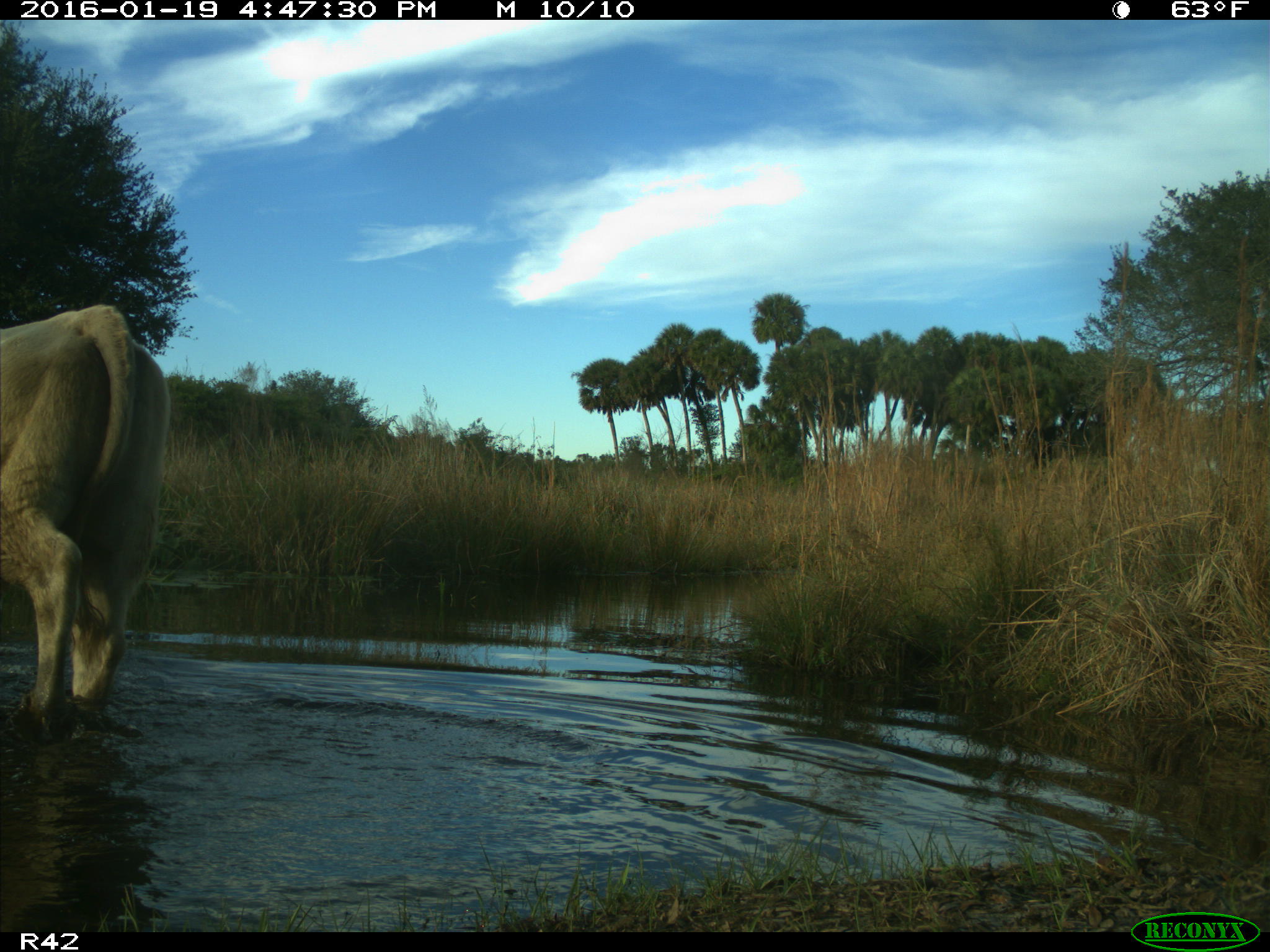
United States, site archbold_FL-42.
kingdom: Animalia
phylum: Chordata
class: Mammalia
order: Artiodactyla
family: Bovidae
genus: Bos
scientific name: Bos taurus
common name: domestic cow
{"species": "Bos taurus (domestic cow)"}